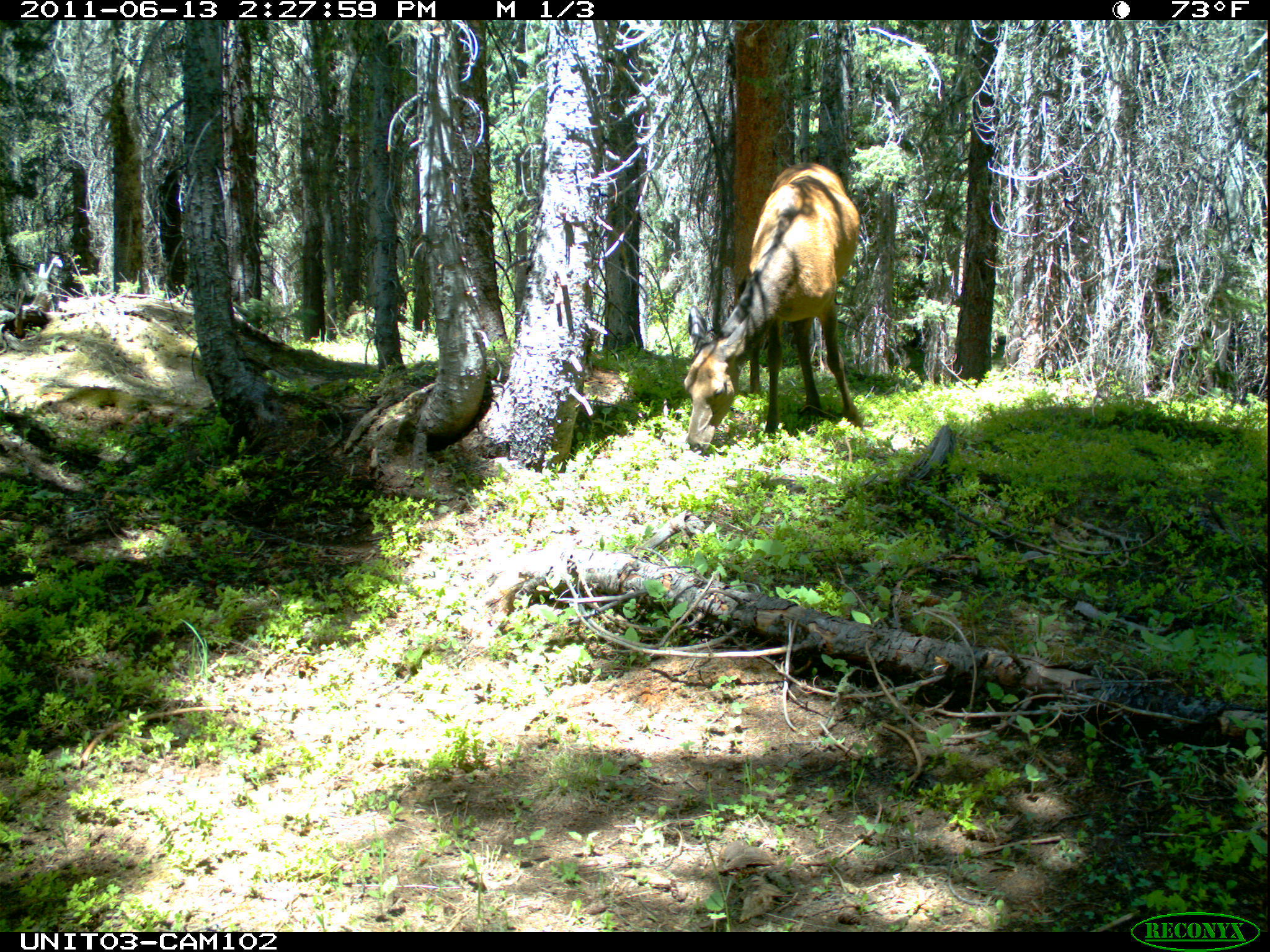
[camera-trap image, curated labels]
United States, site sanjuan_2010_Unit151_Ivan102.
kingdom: Animalia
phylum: Chordata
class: Mammalia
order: Artiodactyla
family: Cervidae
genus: Cervus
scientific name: Cervus elaphus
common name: red deer